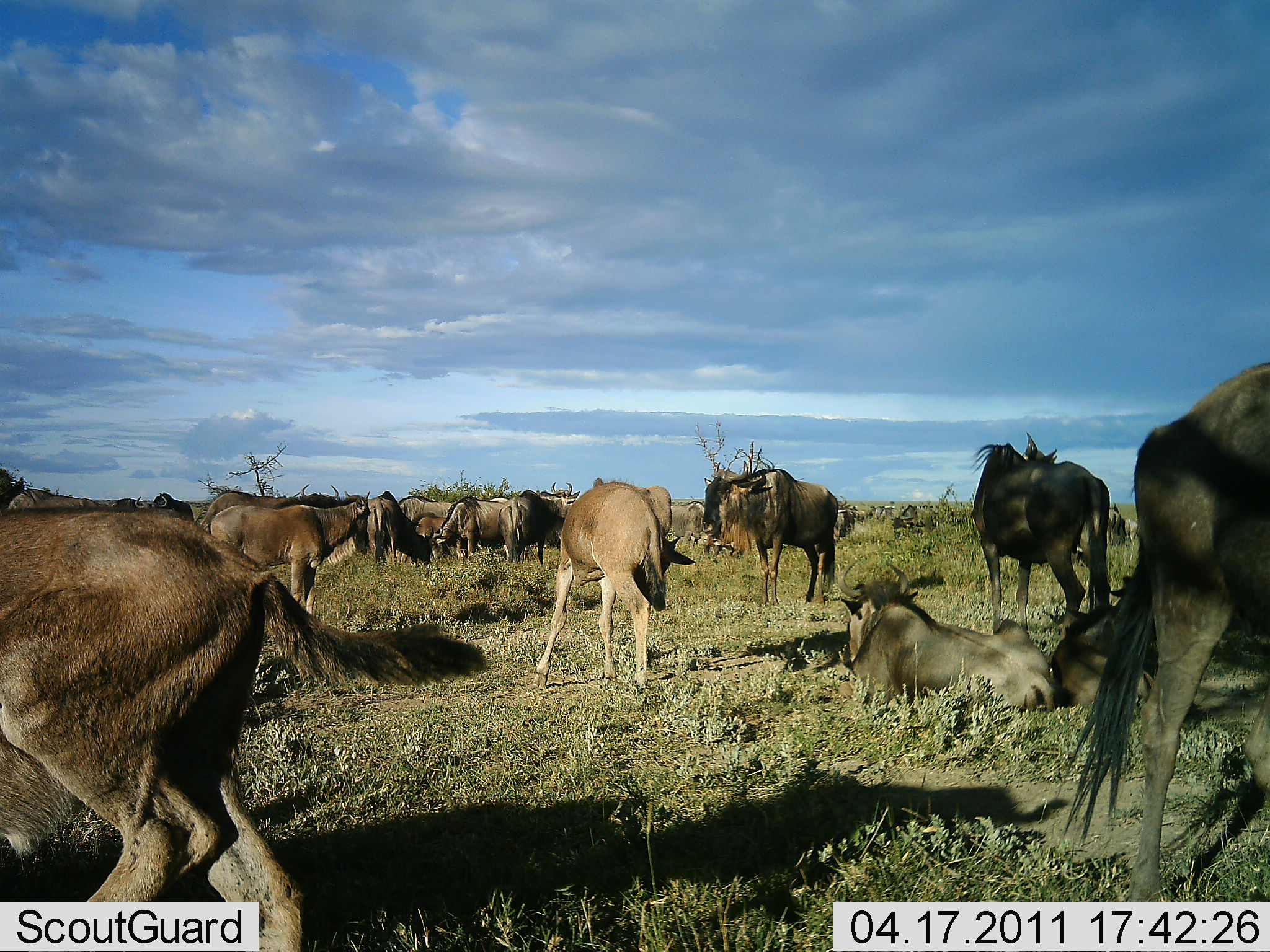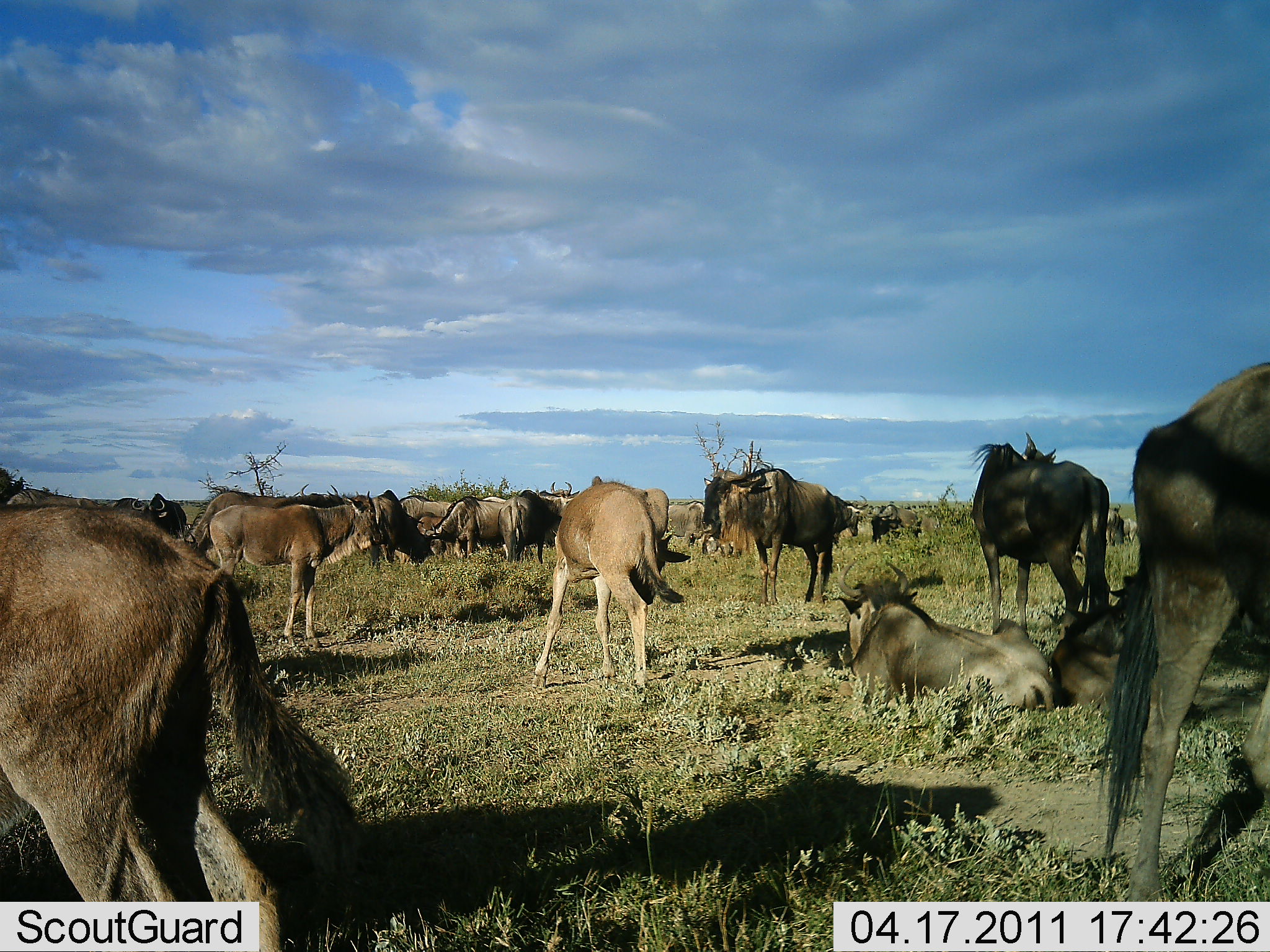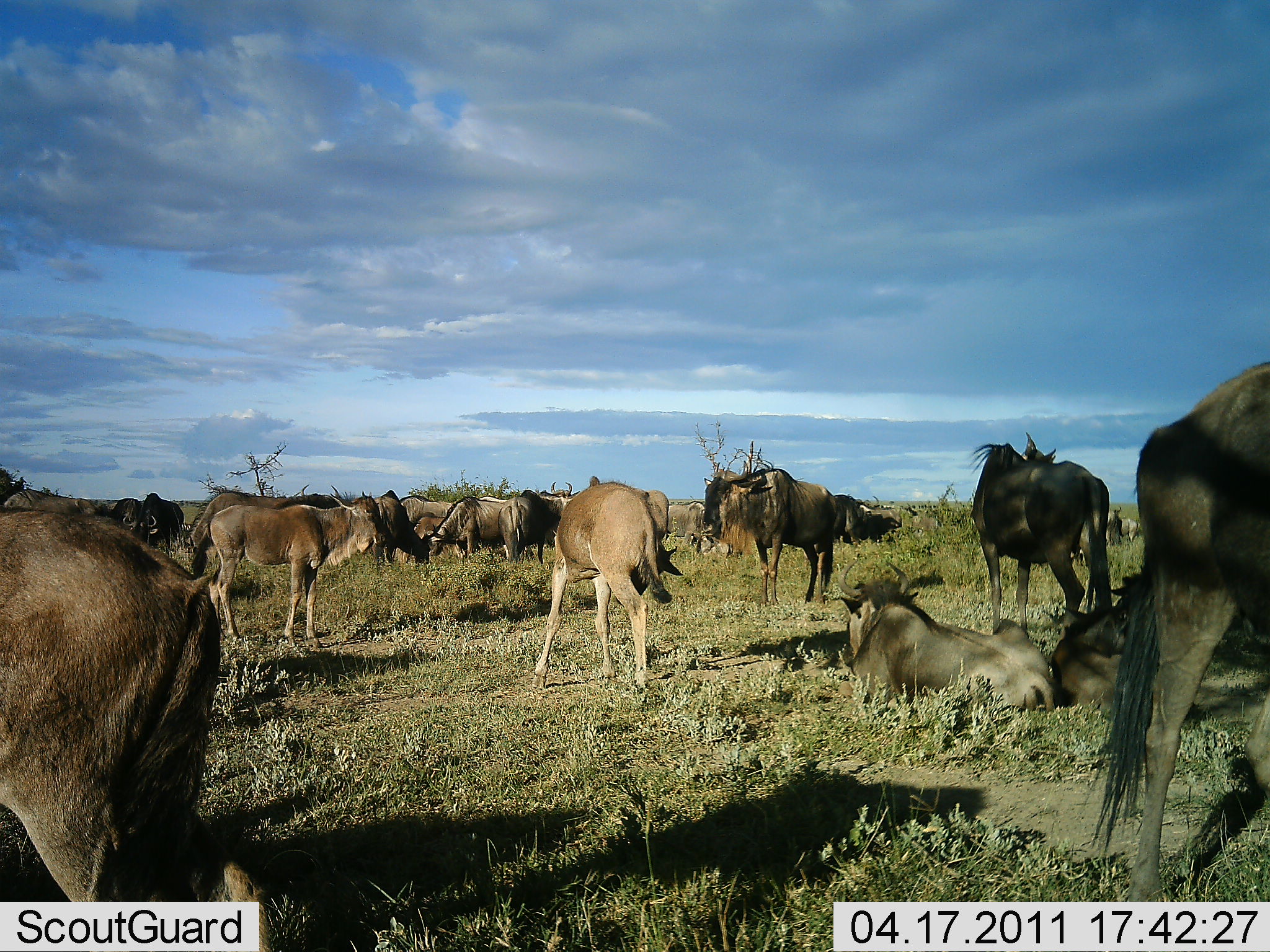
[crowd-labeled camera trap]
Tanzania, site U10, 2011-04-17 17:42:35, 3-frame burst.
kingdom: Animalia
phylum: Chordata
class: Mammalia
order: Artiodactyla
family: Bovidae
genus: Connochaetes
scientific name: Connochaetes taurinus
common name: blue wildebeest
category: wildebeest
Wildebeest (blue wildebeest) (Connochaetes taurinus), count 11-50. Behavior (volunteer vote fractions): standing 79%, resting 71%, moving 14%, interacting 0%. Young present (vote fraction): 0%. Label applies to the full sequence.